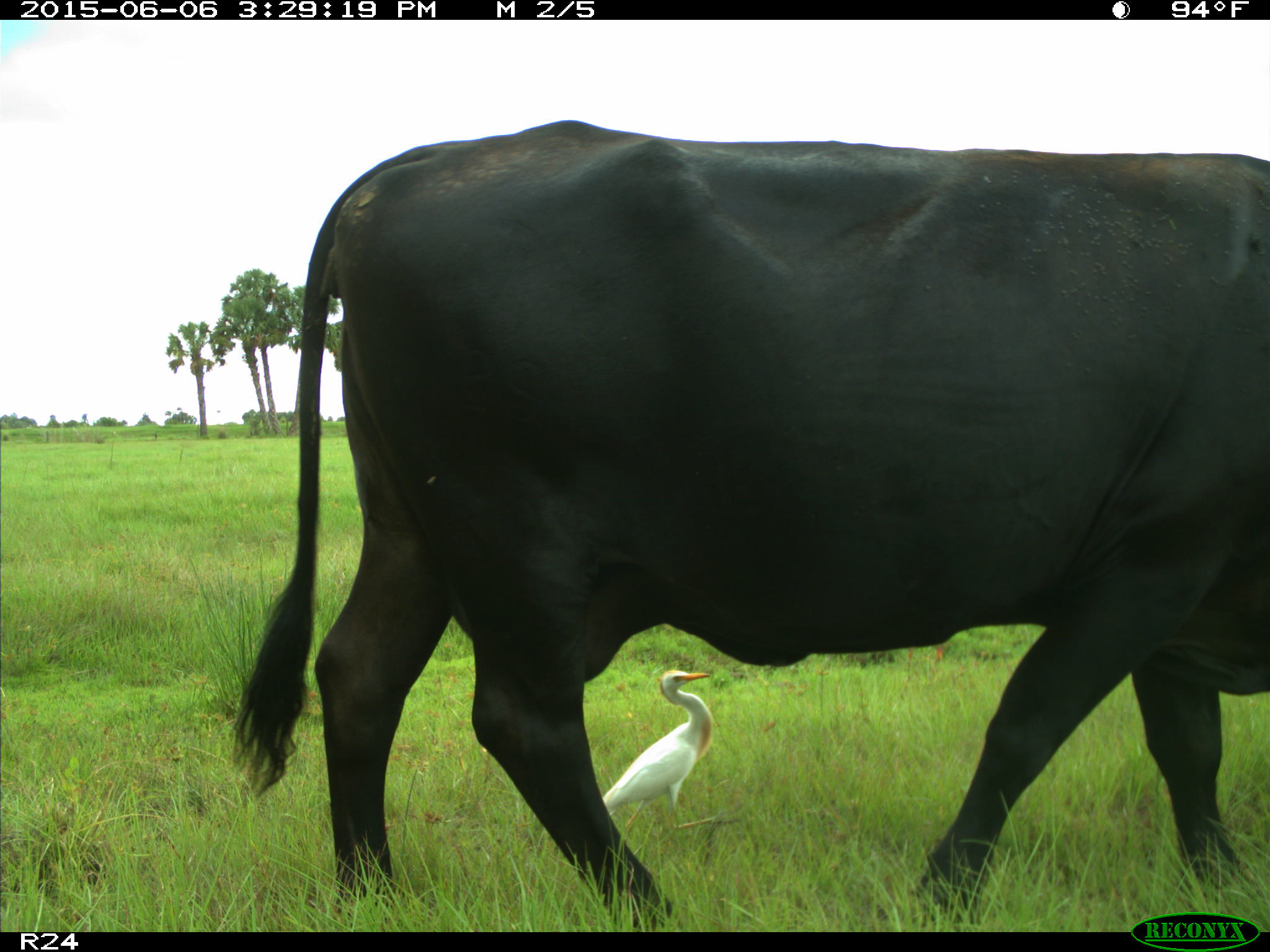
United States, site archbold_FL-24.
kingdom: Animalia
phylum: Chordata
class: Mammalia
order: Artiodactyla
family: Bovidae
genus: Bos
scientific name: Bos taurus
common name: domestic cow